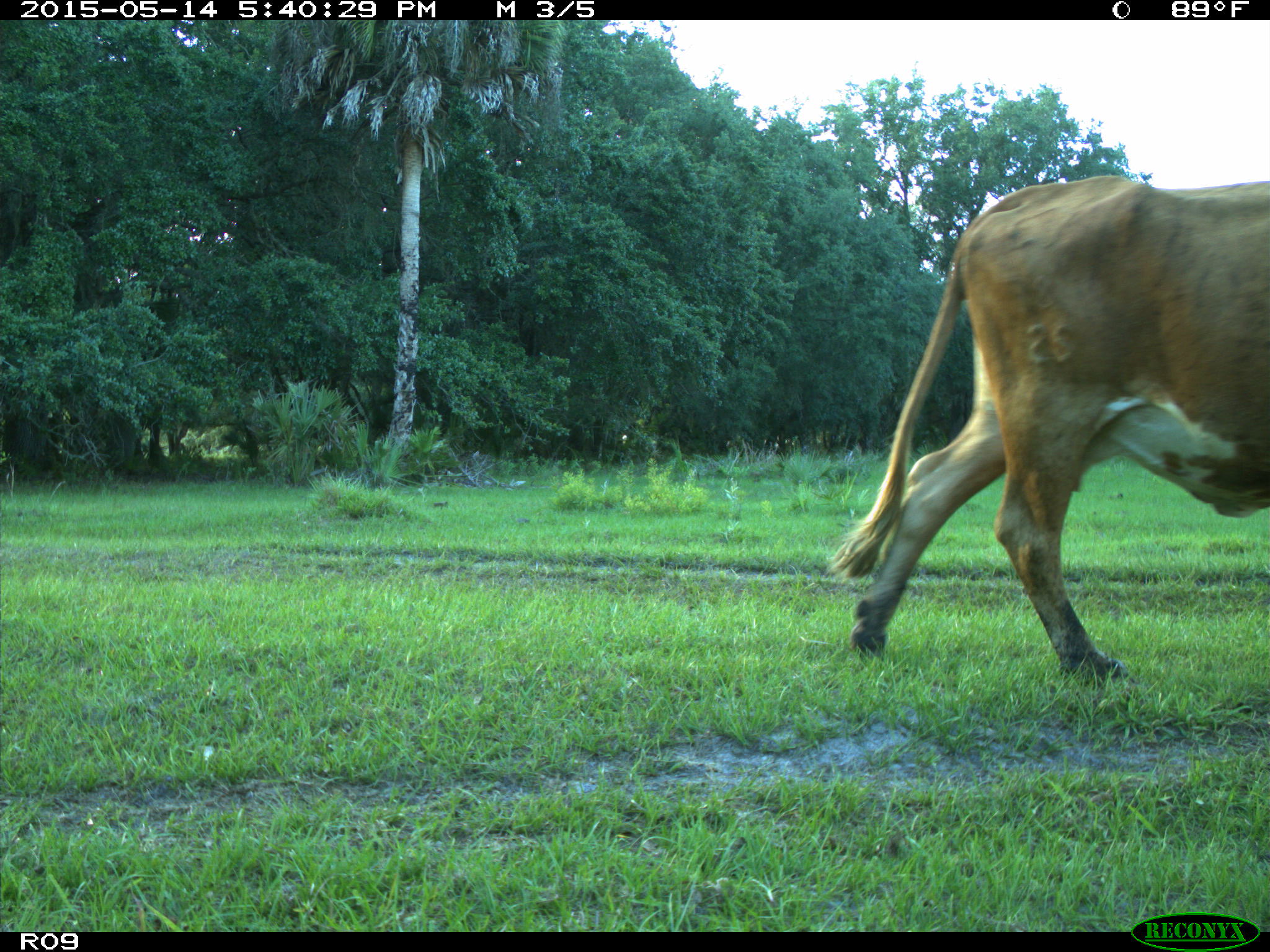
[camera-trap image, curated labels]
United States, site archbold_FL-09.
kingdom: Animalia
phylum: Chordata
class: Mammalia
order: Artiodactyla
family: Bovidae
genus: Bos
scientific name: Bos taurus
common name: domestic cow